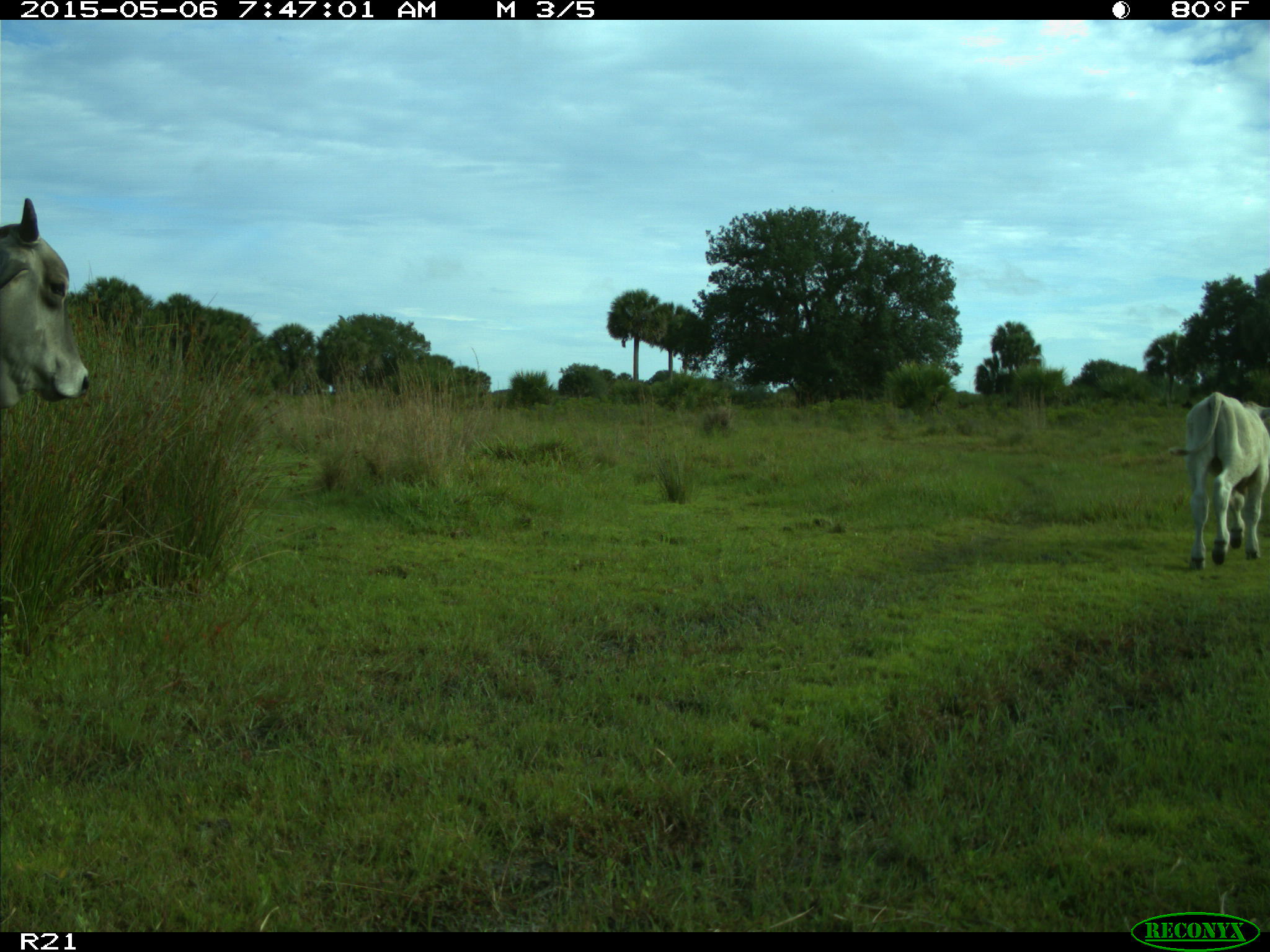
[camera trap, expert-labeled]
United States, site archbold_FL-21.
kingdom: Animalia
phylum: Chordata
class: Mammalia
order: Artiodactyla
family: Bovidae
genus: Bos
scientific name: Bos taurus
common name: domestic cow